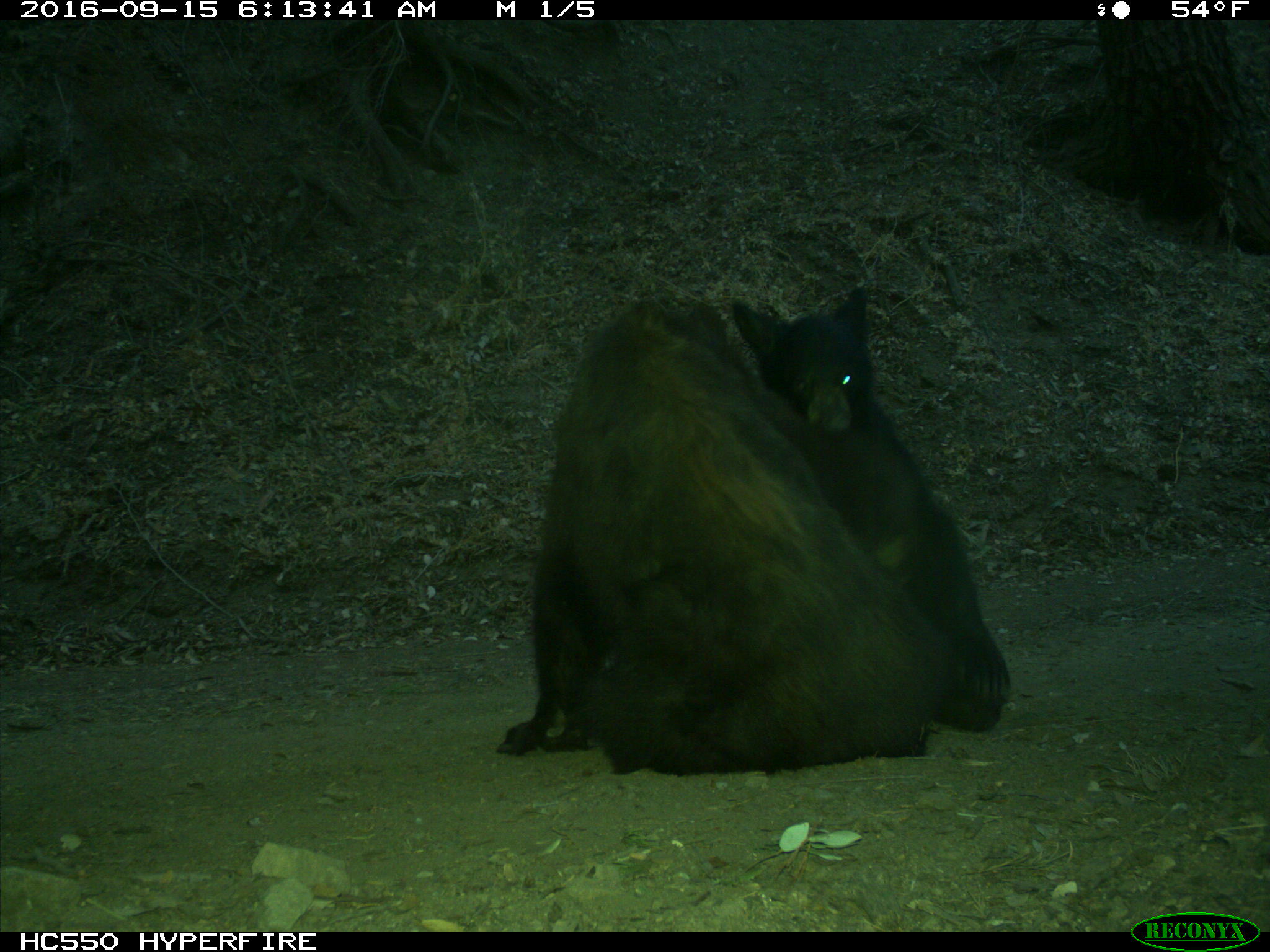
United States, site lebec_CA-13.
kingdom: Animalia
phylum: Chordata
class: Mammalia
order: Carnivora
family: Ursidae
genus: Ursus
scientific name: Ursus americanus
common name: american black bear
Ursus americanus (american black bear).